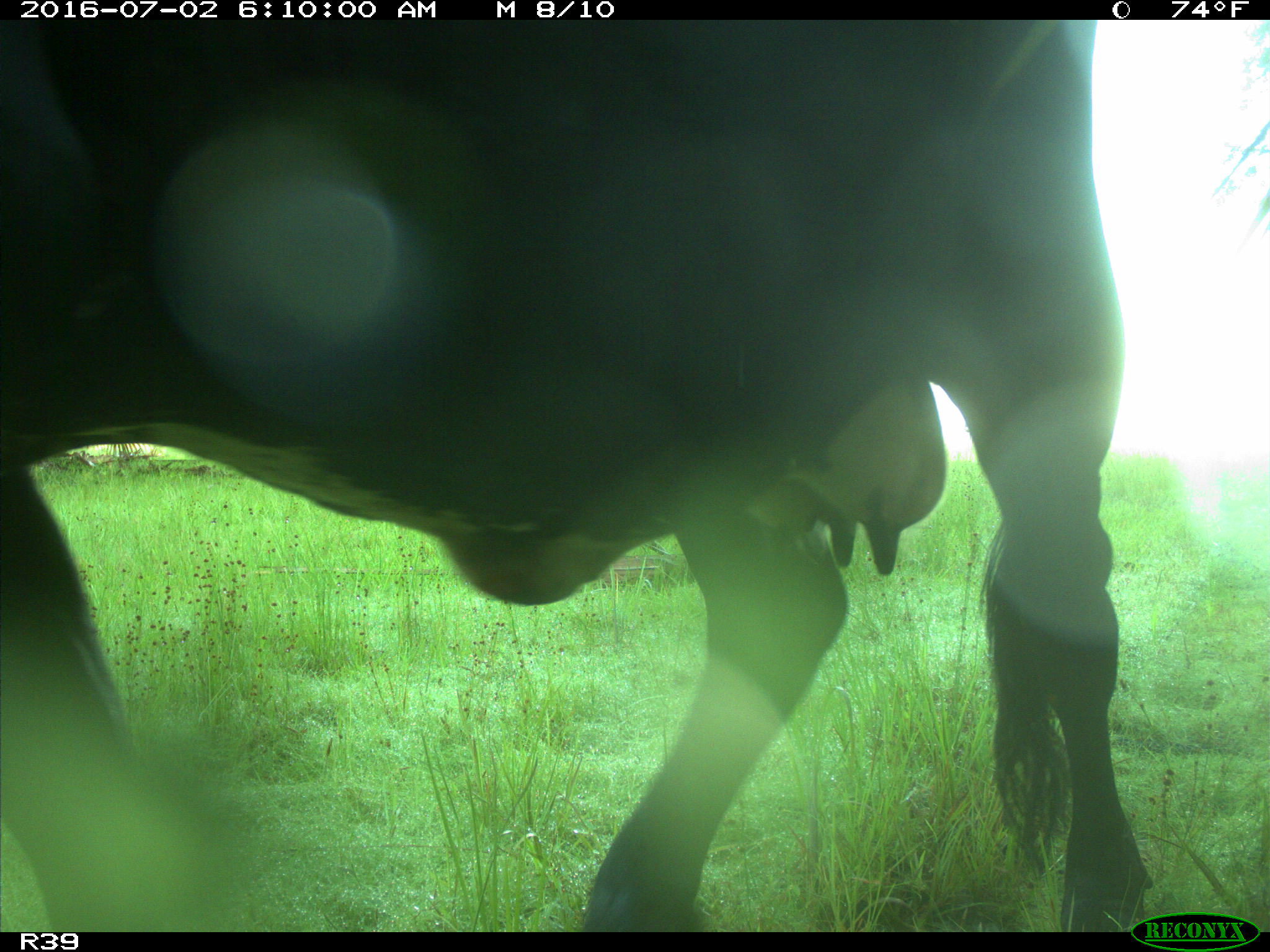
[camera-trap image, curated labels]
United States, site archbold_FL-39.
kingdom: Animalia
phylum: Chordata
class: Mammalia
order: Artiodactyla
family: Bovidae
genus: Bos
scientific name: Bos taurus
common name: domestic cow